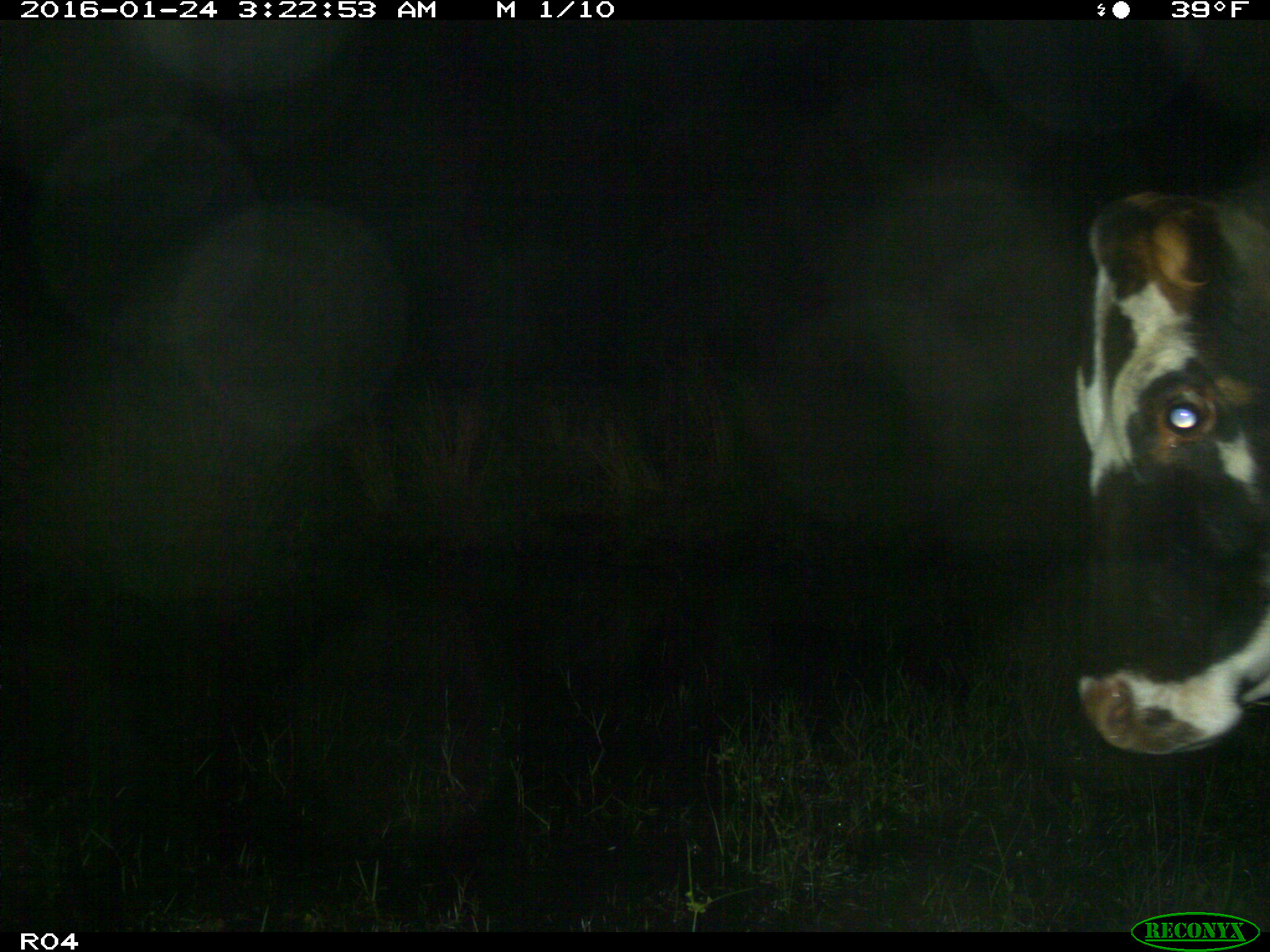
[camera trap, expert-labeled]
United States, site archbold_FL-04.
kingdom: Animalia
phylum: Chordata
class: Mammalia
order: Artiodactyla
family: Bovidae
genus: Bos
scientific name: Bos taurus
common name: domestic cow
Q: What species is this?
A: Bos taurus (domestic cow).